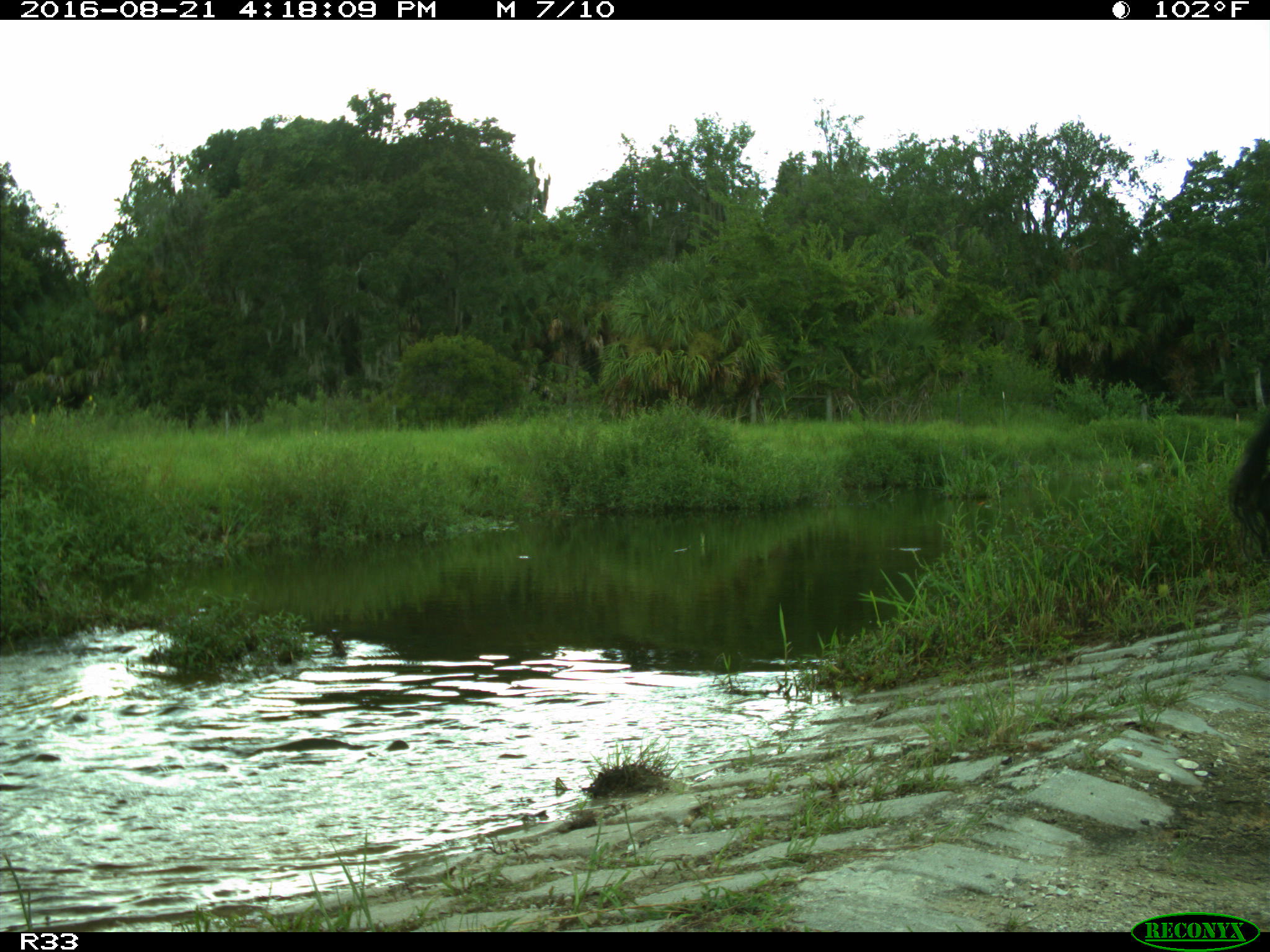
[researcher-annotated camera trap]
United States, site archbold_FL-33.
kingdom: Animalia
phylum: Chordata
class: Mammalia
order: Artiodactyla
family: Bovidae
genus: Bos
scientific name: Bos taurus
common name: domestic cow